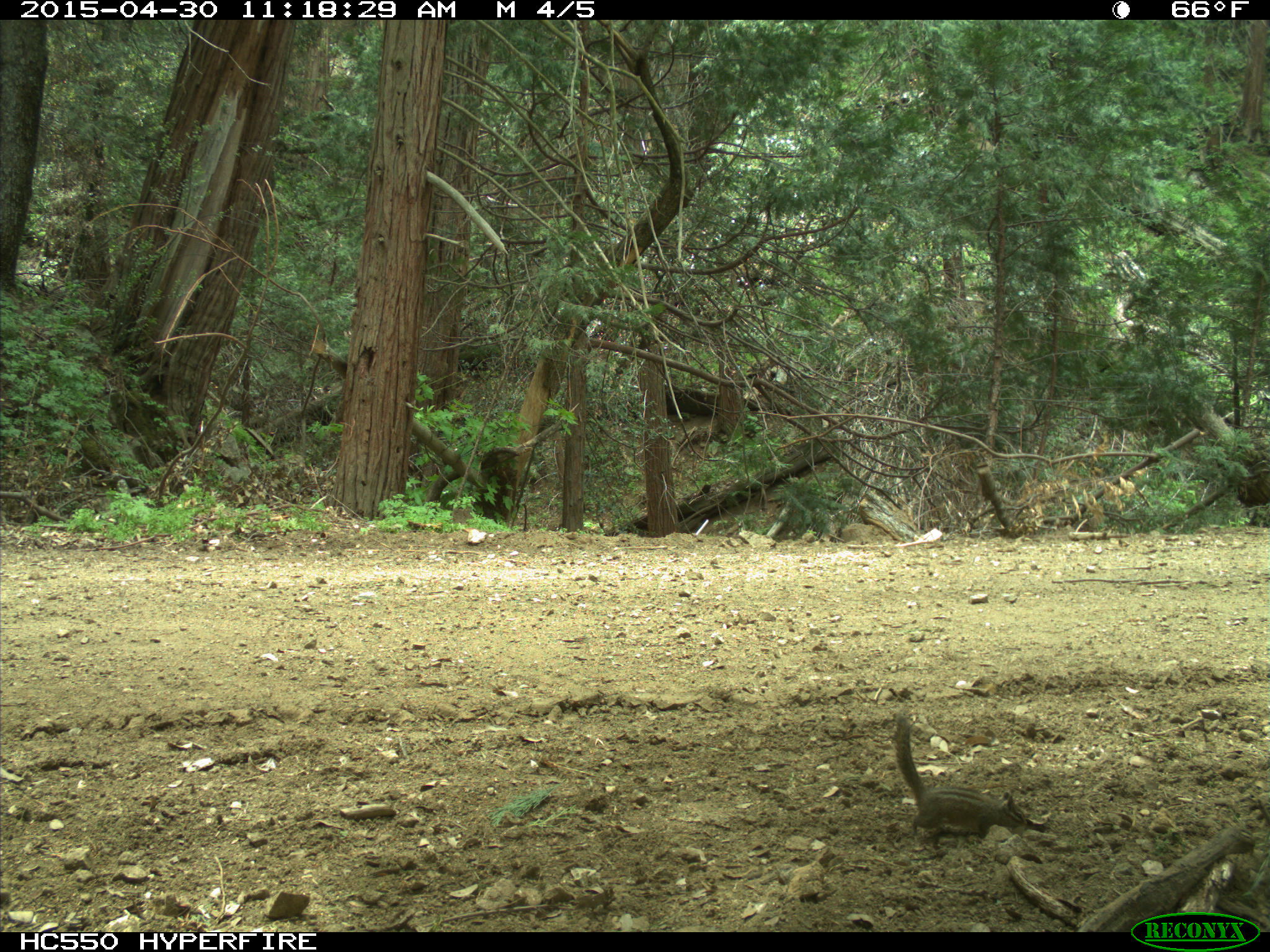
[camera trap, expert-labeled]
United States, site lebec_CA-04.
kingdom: Animalia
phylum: Chordata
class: Mammalia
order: Rodentia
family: Sciuridae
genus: Tamias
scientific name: Tamias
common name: chipmunk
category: unidentified chipmunk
Unidentified chipmunk (chipmunk) (Tamias).